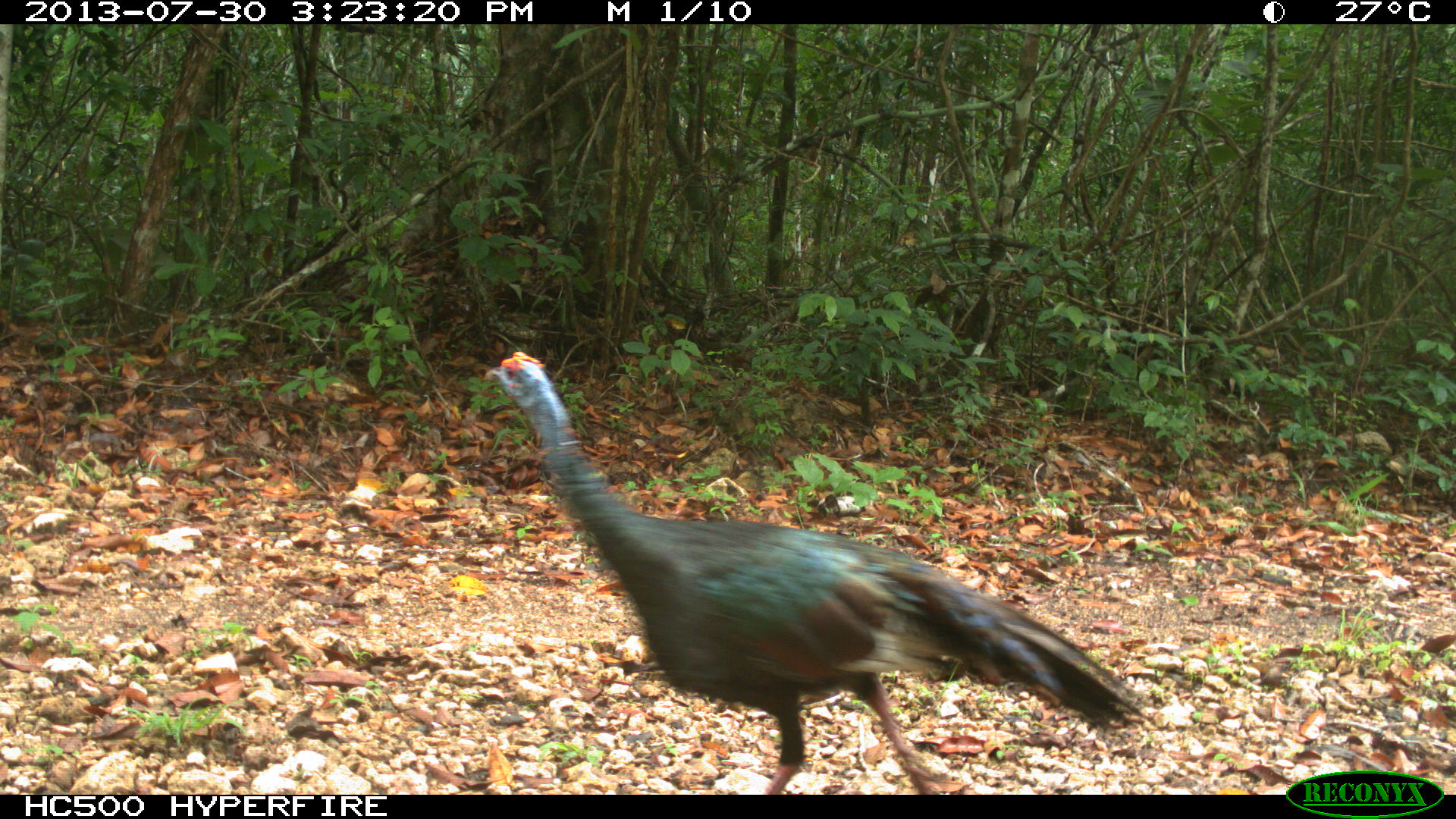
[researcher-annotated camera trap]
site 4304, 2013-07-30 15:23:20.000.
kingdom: Animalia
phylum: Chordata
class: Aves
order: Galliformes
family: Phasianidae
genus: Meleagris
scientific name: Meleagris ocellata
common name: ocellated turkey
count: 1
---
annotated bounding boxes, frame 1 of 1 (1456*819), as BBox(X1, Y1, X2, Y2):
meleagris ocellata: BBox(479, 350, 1146, 793)